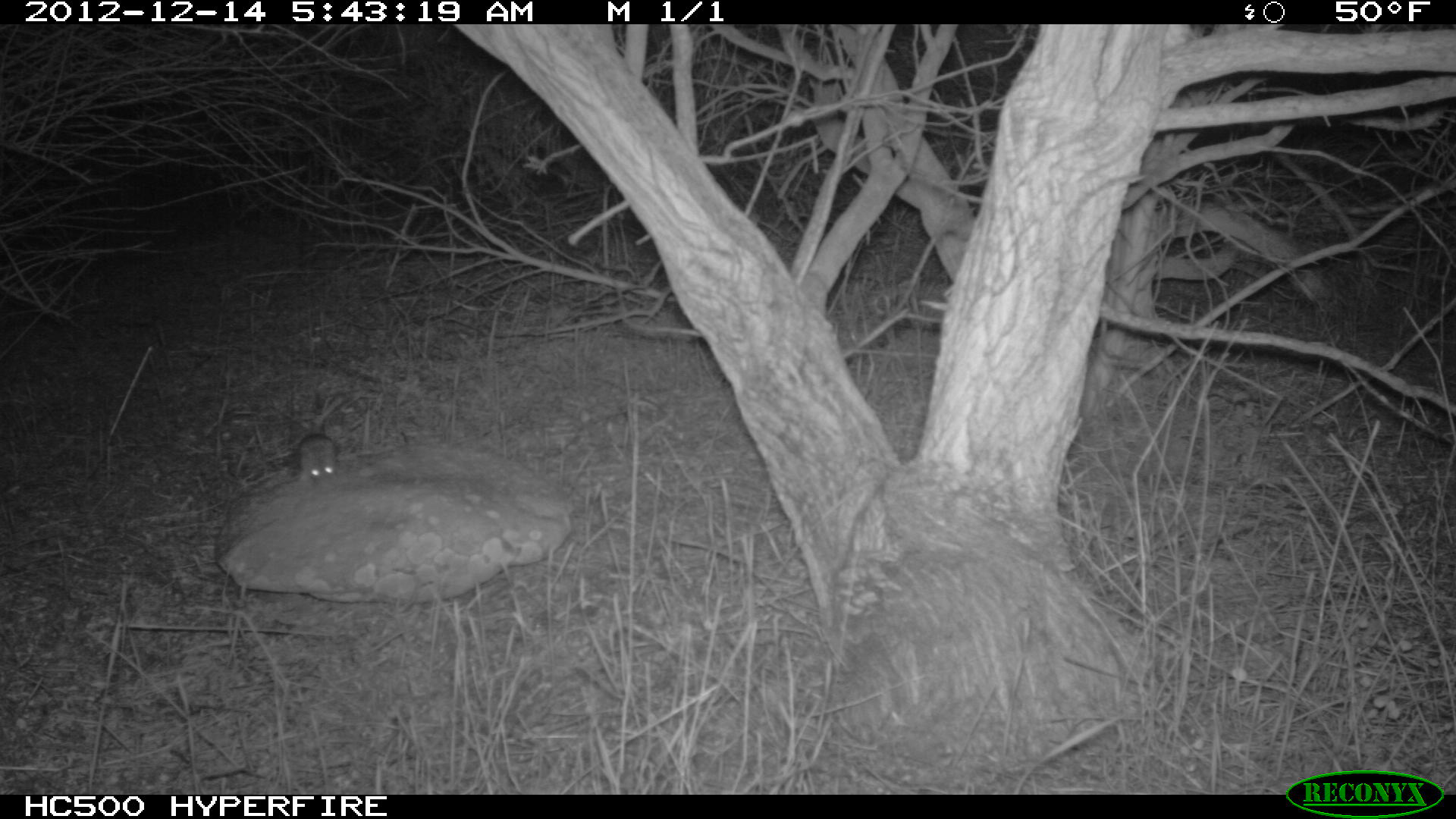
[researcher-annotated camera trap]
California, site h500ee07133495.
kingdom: Animalia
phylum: Chordata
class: Mammalia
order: Rodentia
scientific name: Rodentia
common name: rodent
Rodent (Rodentia).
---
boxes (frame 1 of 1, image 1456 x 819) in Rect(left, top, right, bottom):
rodent: Rect(297, 434, 337, 485)